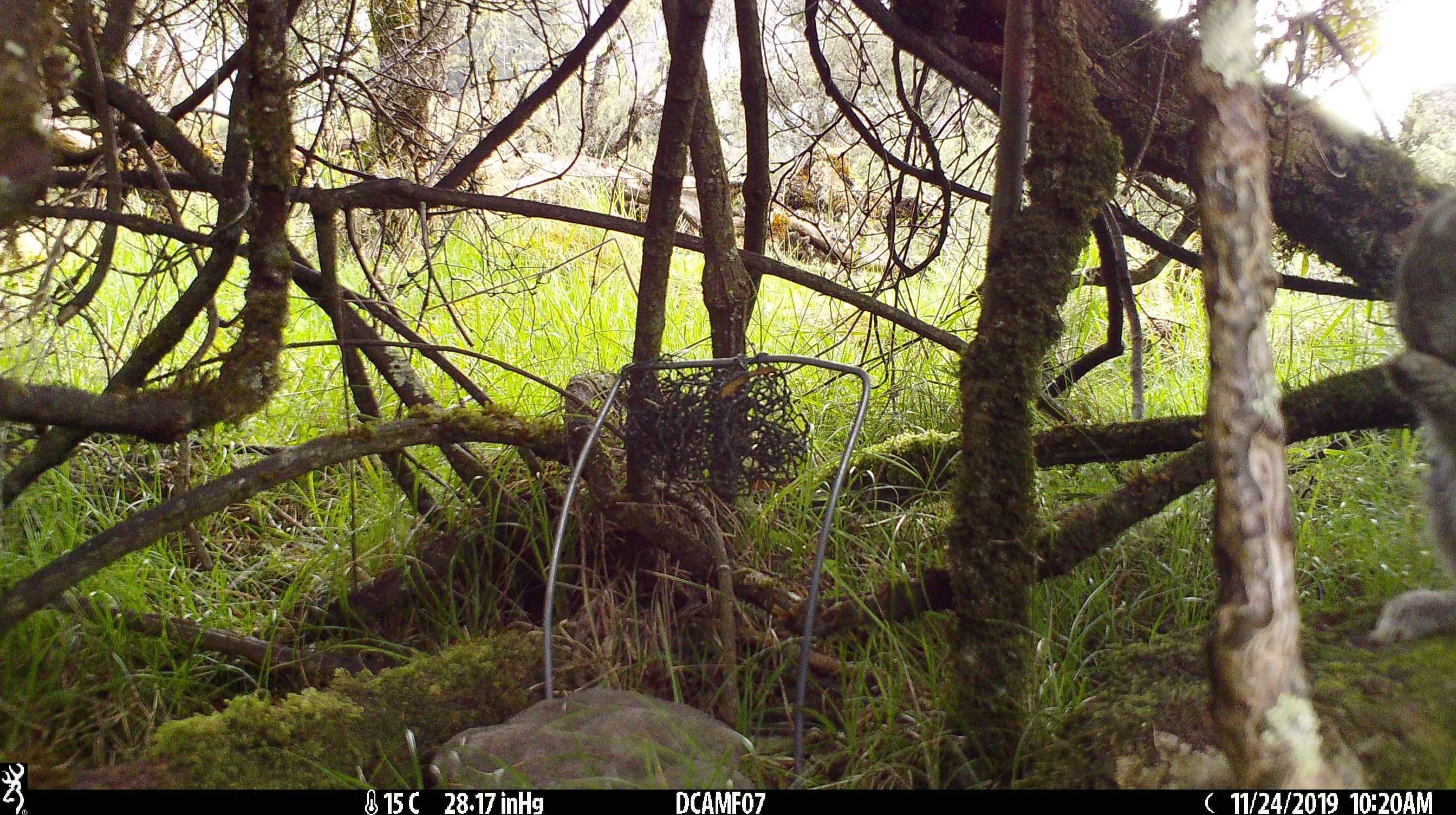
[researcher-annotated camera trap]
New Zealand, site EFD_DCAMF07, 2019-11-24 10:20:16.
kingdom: Animalia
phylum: Chordata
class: Mammalia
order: Lagomorpha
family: Leporidae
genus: Oryctolagus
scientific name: Oryctolagus cuniculus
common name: european rabbit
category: rabbit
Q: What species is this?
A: Rabbit (european rabbit) (Oryctolagus cuniculus).